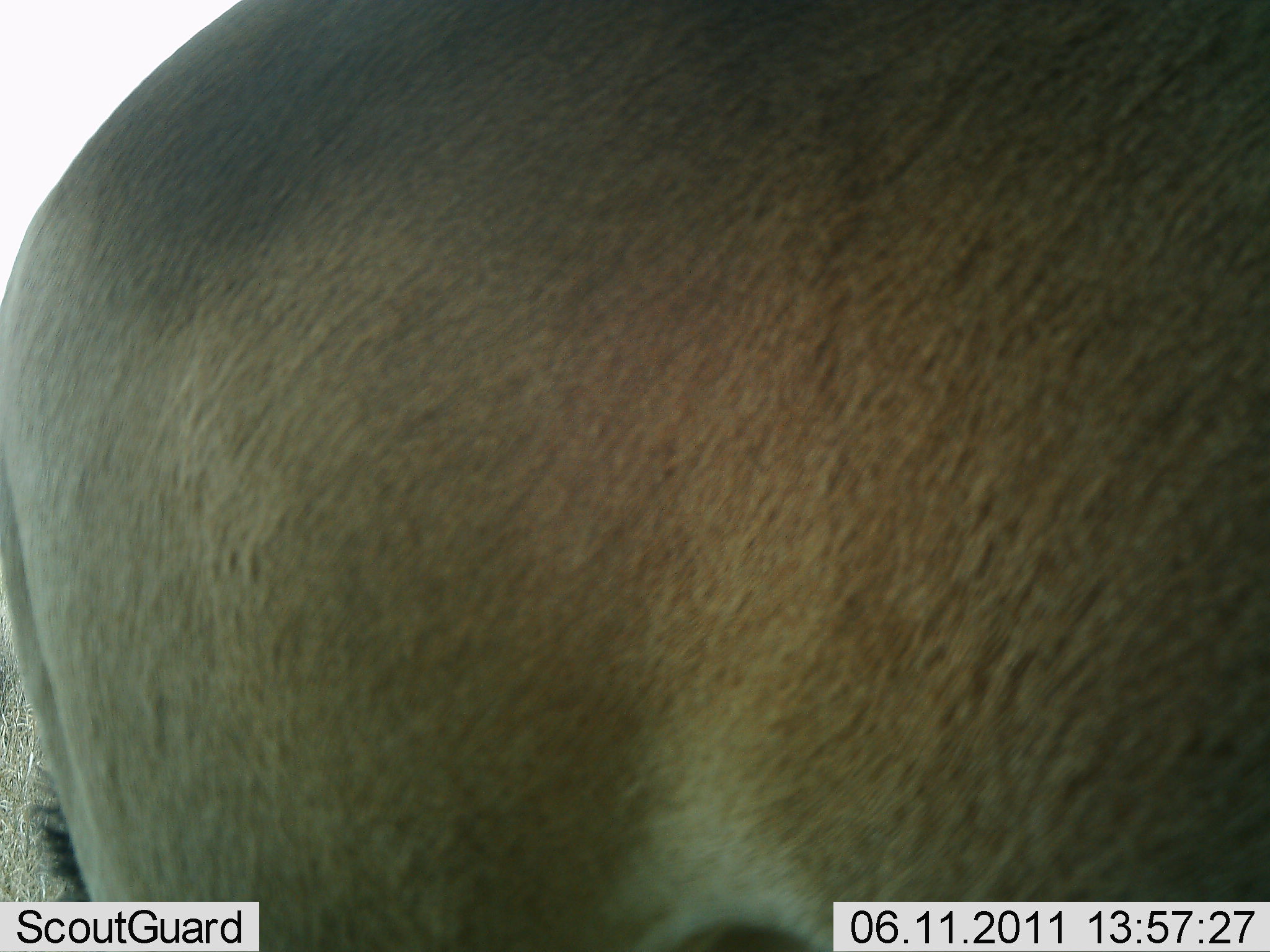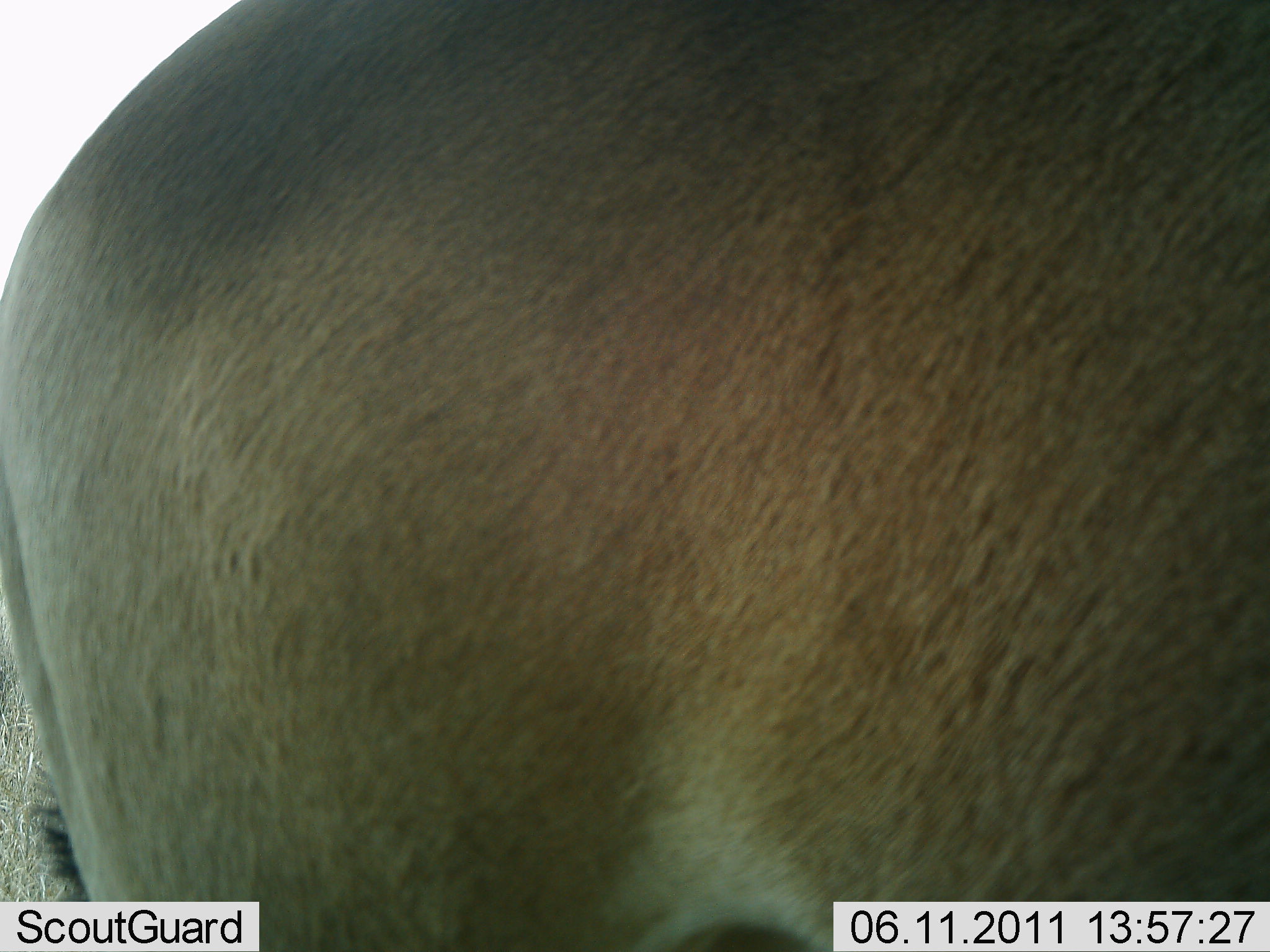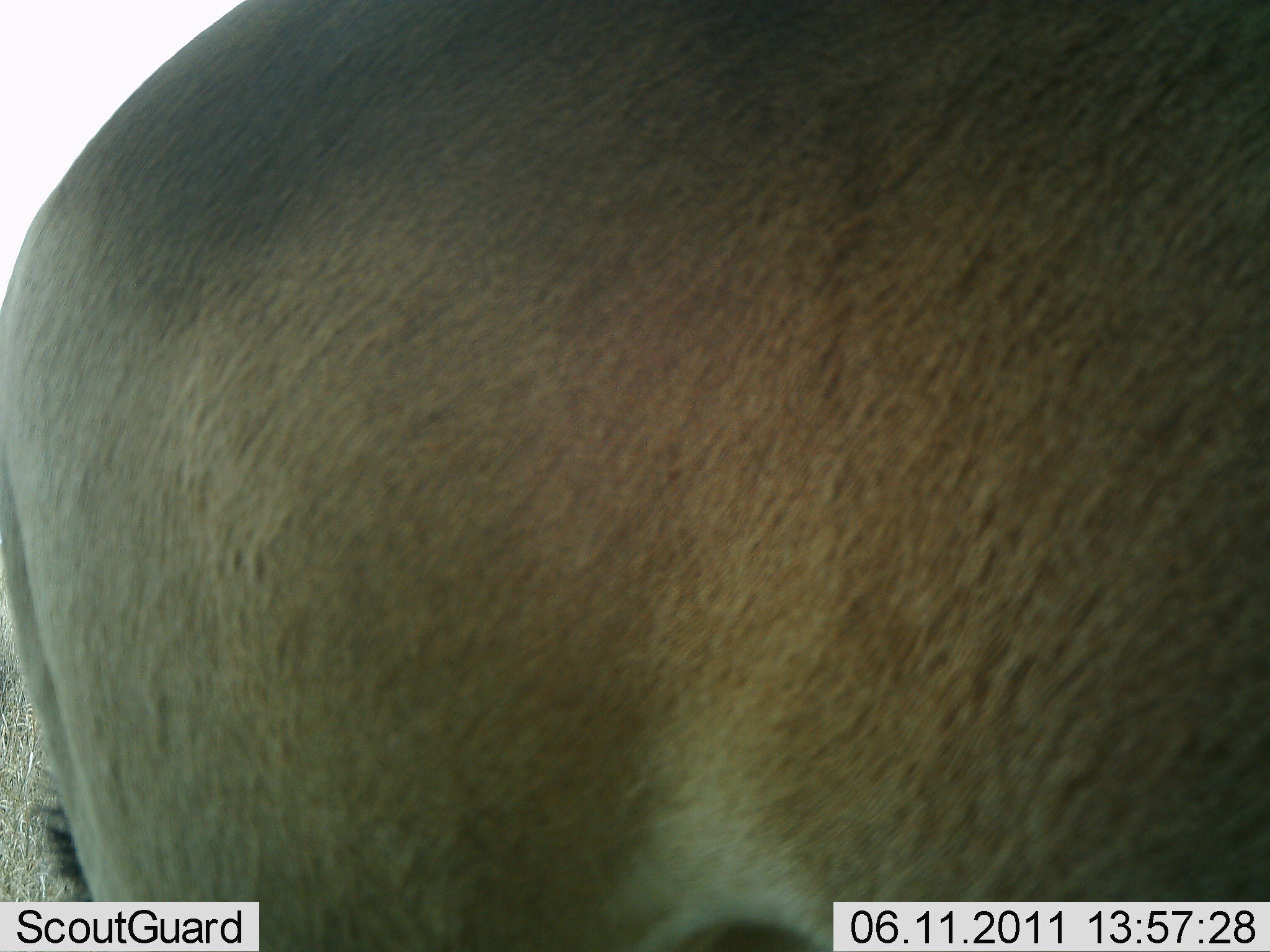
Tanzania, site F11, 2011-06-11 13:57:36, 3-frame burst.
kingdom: Animalia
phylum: Chordata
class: Mammalia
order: Artiodactyla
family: Bovidae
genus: Alcelaphus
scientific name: Alcelaphus buselaphus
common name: hartebeest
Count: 1.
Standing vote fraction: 100%.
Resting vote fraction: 0%.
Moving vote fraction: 0%.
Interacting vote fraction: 0%.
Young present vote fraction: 0%.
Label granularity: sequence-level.